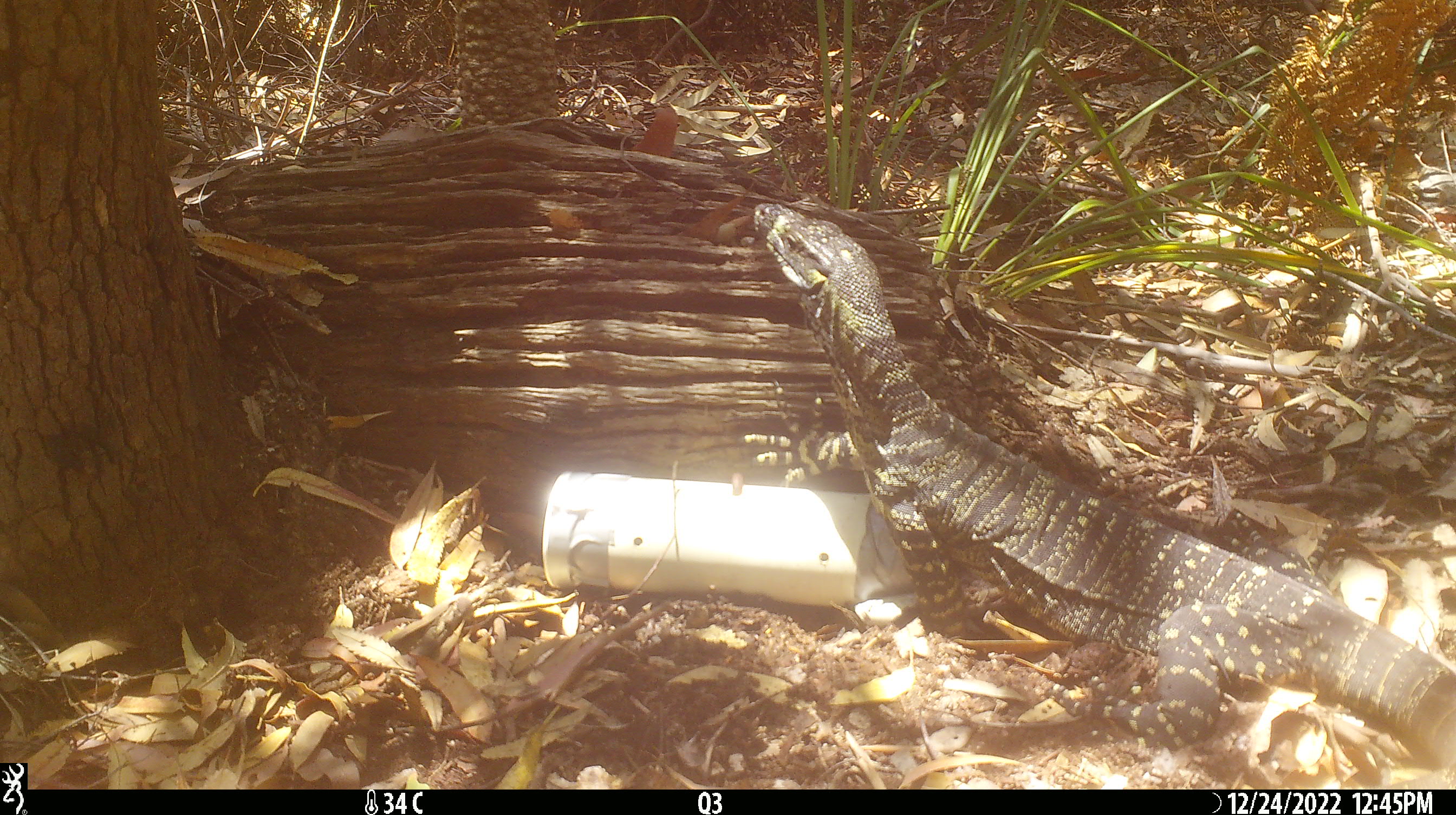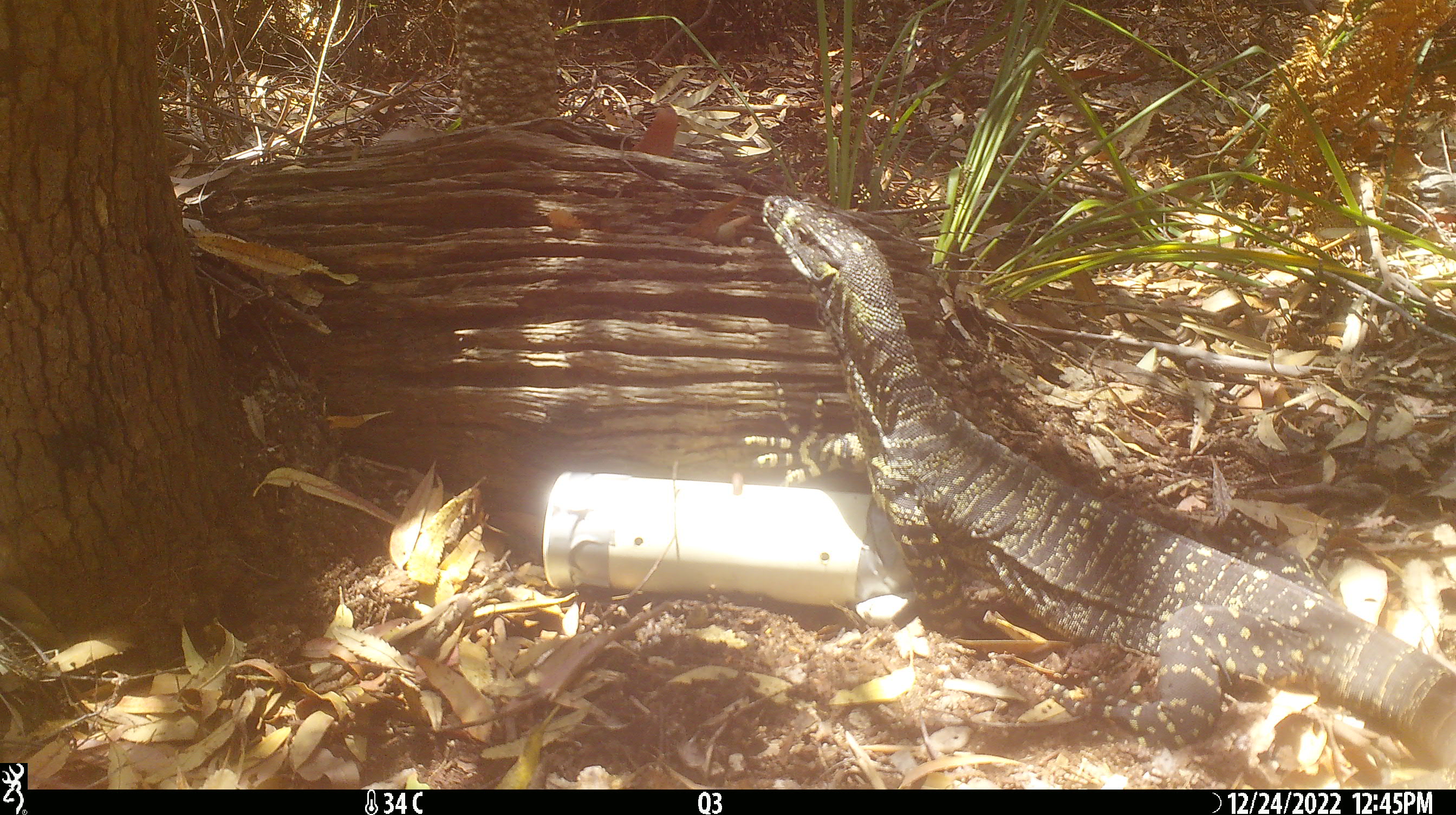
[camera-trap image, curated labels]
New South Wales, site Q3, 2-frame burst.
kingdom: Animalia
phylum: Chordata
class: Reptilia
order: Squamata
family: Varanidae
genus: Varanus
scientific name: Varanus varius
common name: lace monitor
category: goanna